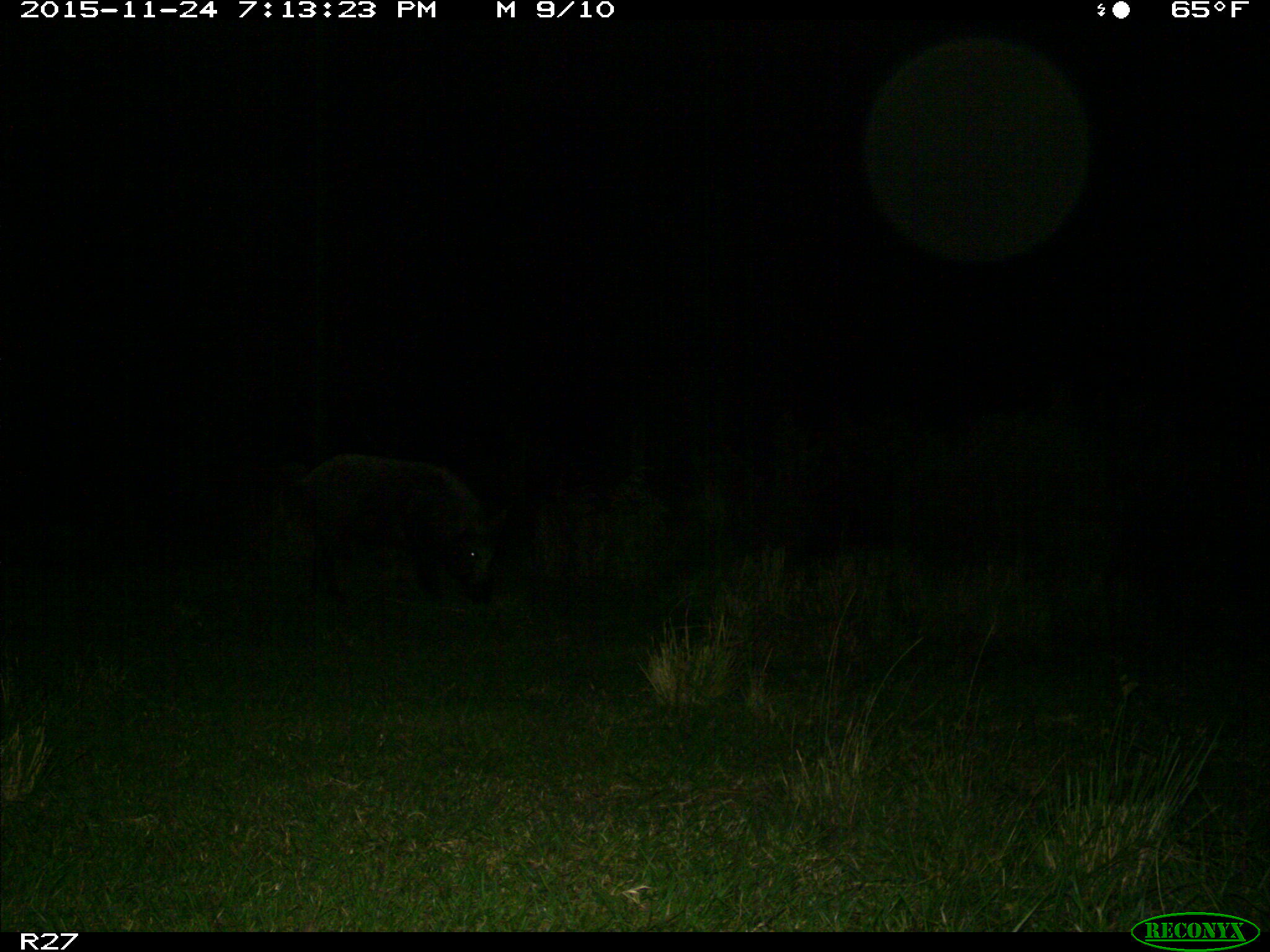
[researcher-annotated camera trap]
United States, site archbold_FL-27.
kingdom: Animalia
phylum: Chordata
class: Mammalia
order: Artiodactyla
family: Suidae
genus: Sus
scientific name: Sus scrofa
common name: wild boar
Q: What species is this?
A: Sus scrofa (wild boar).